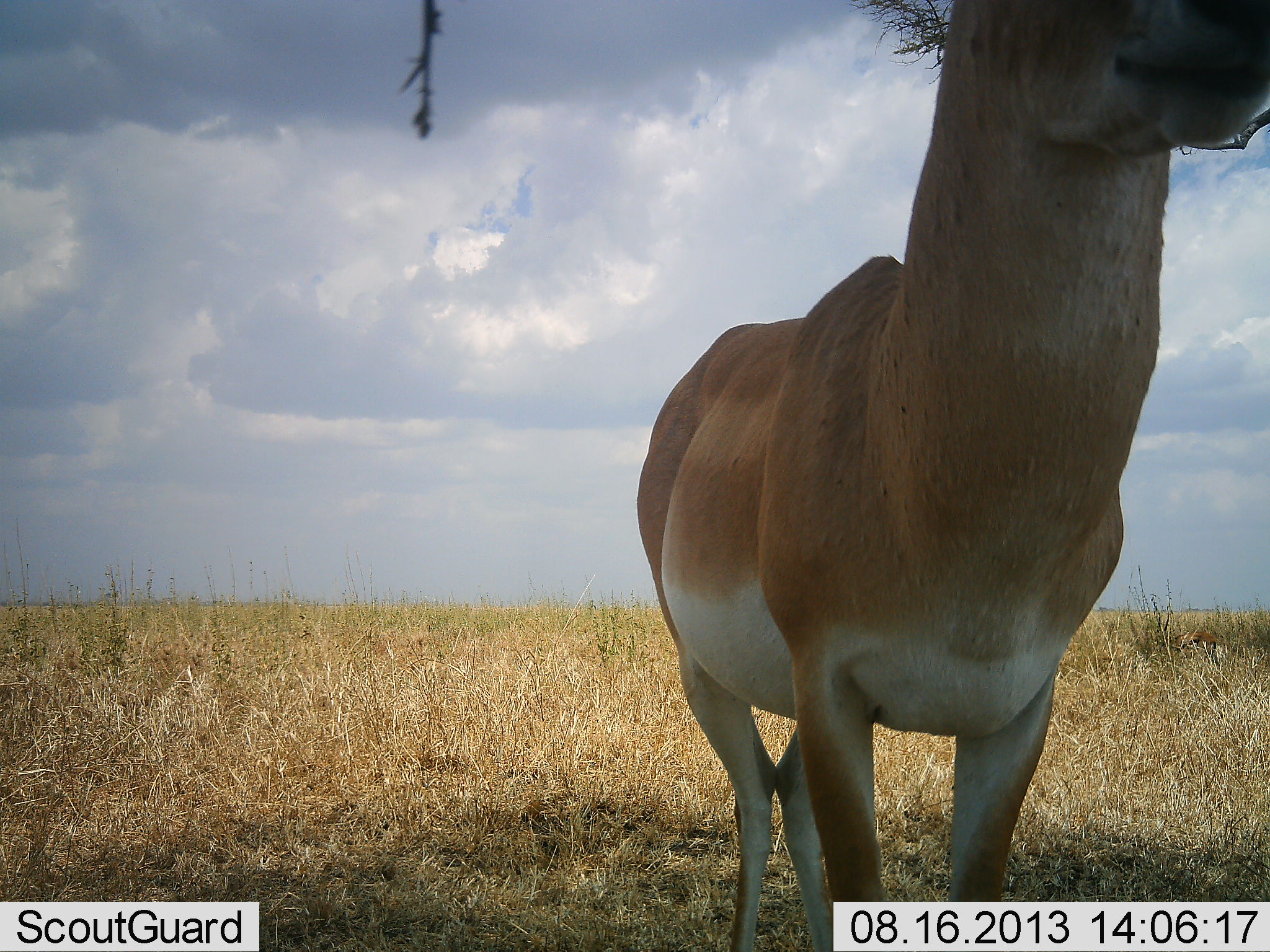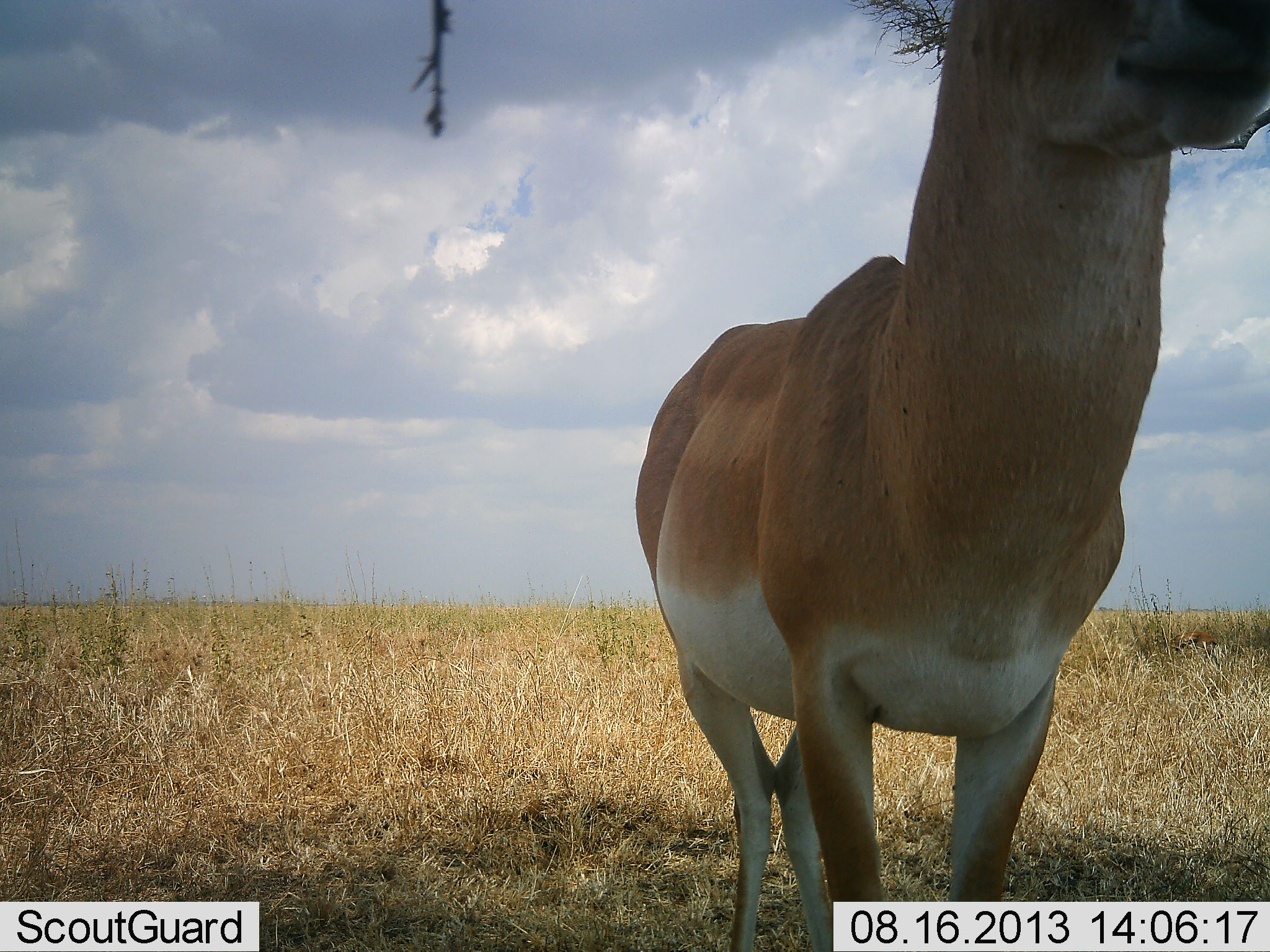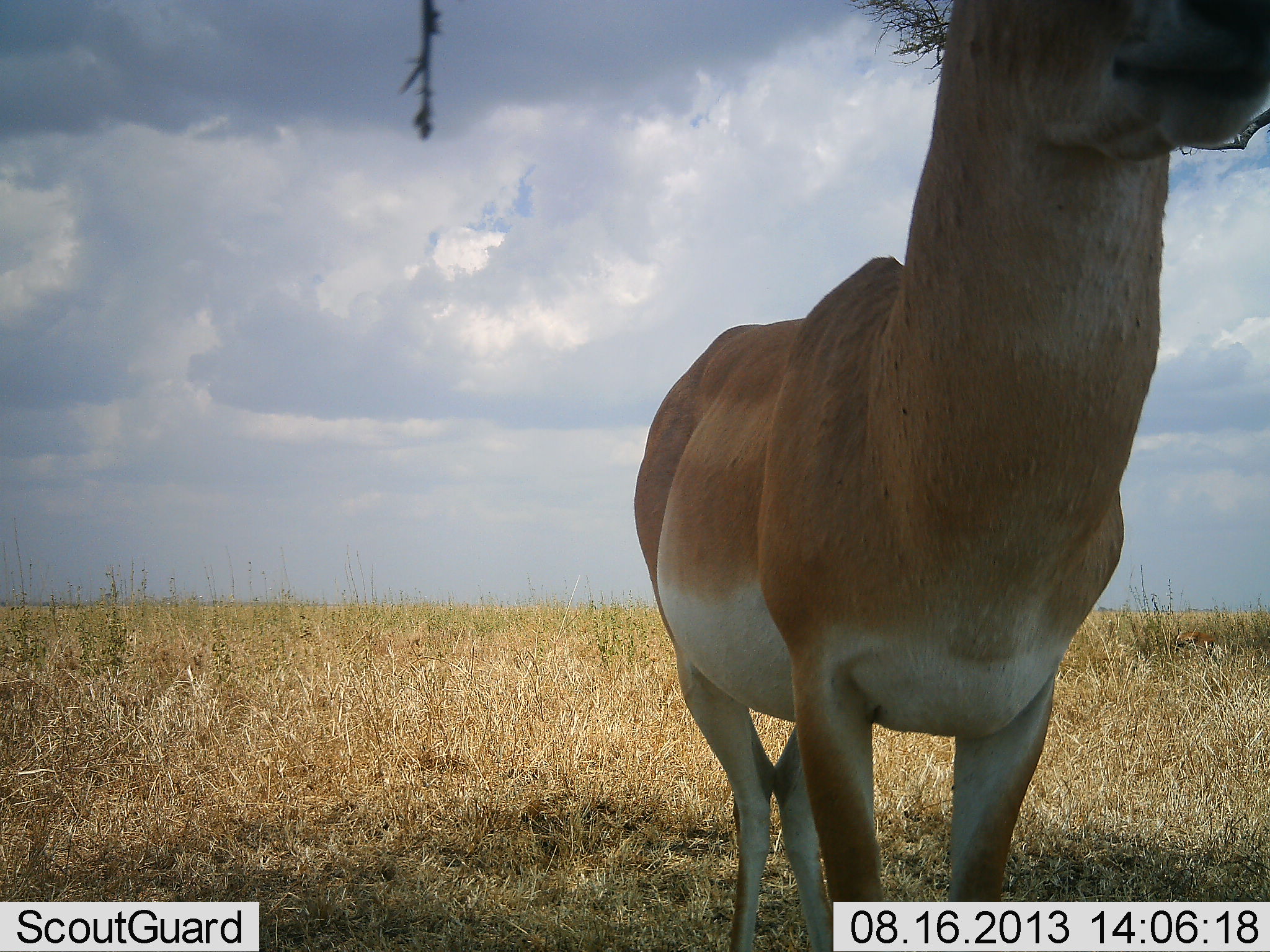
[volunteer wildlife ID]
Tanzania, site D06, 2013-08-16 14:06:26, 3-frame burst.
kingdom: Animalia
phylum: Chordata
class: Mammalia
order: Artiodactyla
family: Bovidae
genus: Nanger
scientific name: Nanger granti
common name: grant's gazelle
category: gazellegrants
Gazellegrants (grant's gazelle) (Nanger granti), count 1. Behavior (volunteer vote fractions): standing 100%, resting 6%, moving 0%, interacting 0%. Young present (vote fraction): 0%. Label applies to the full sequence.